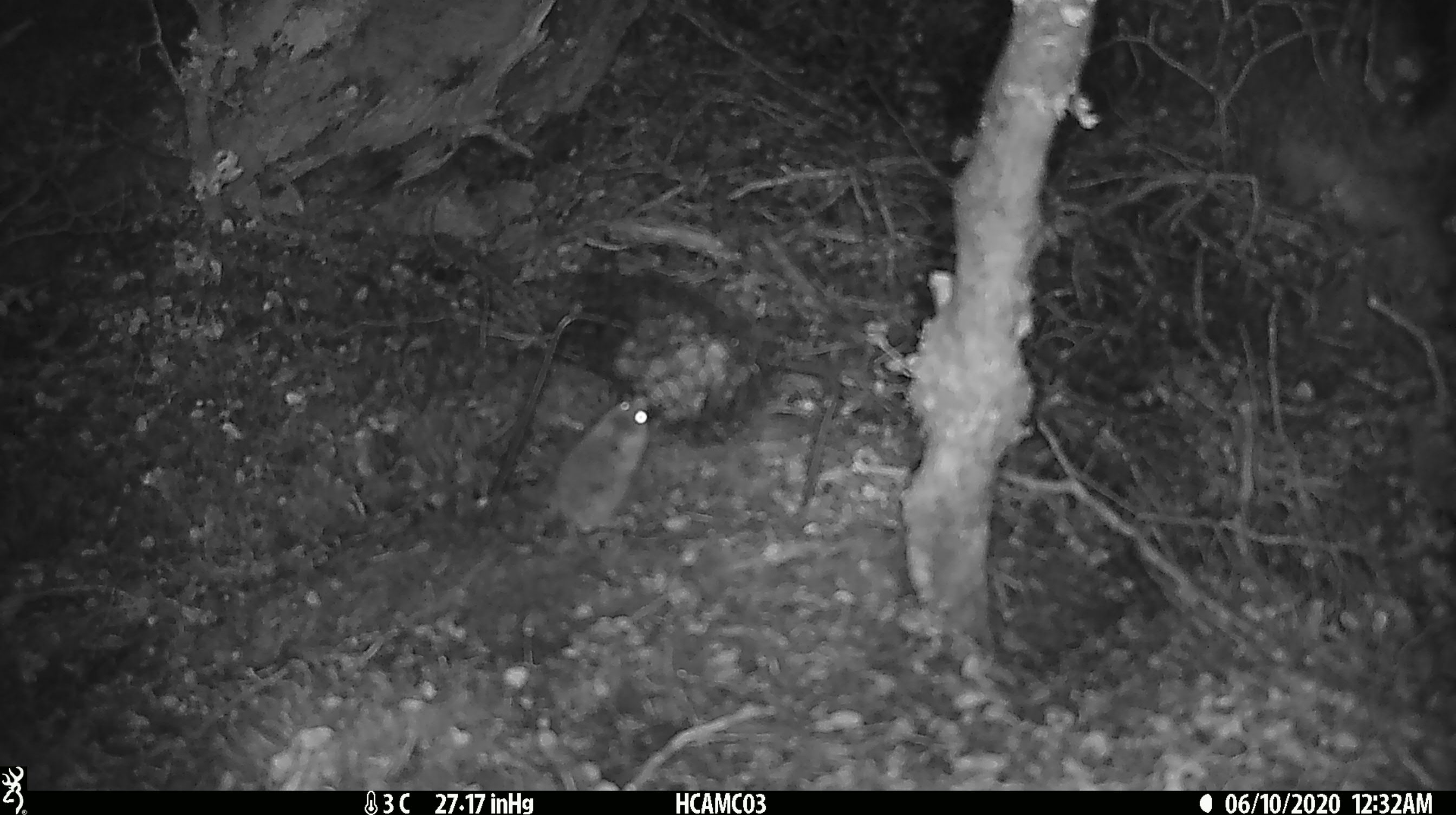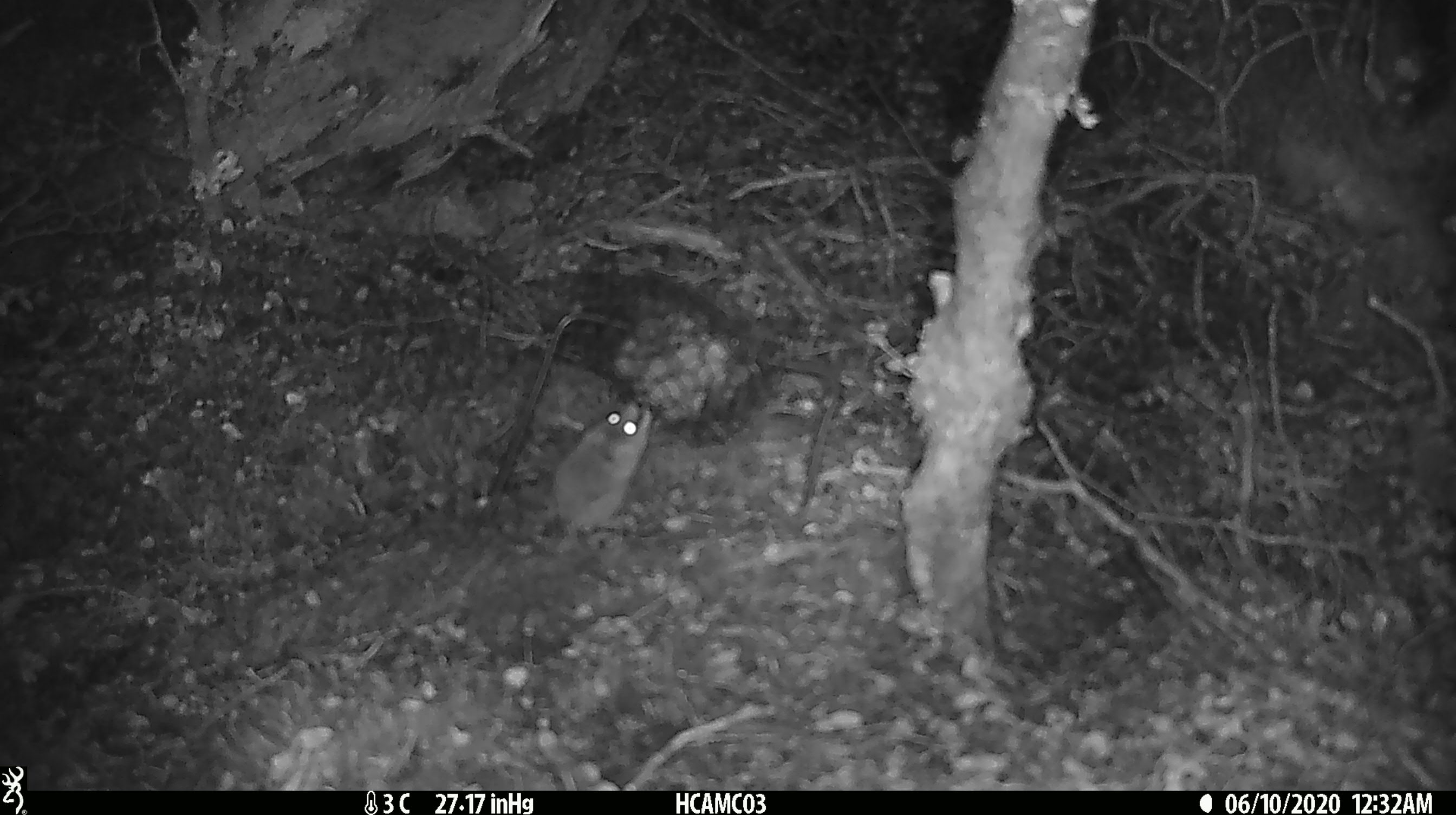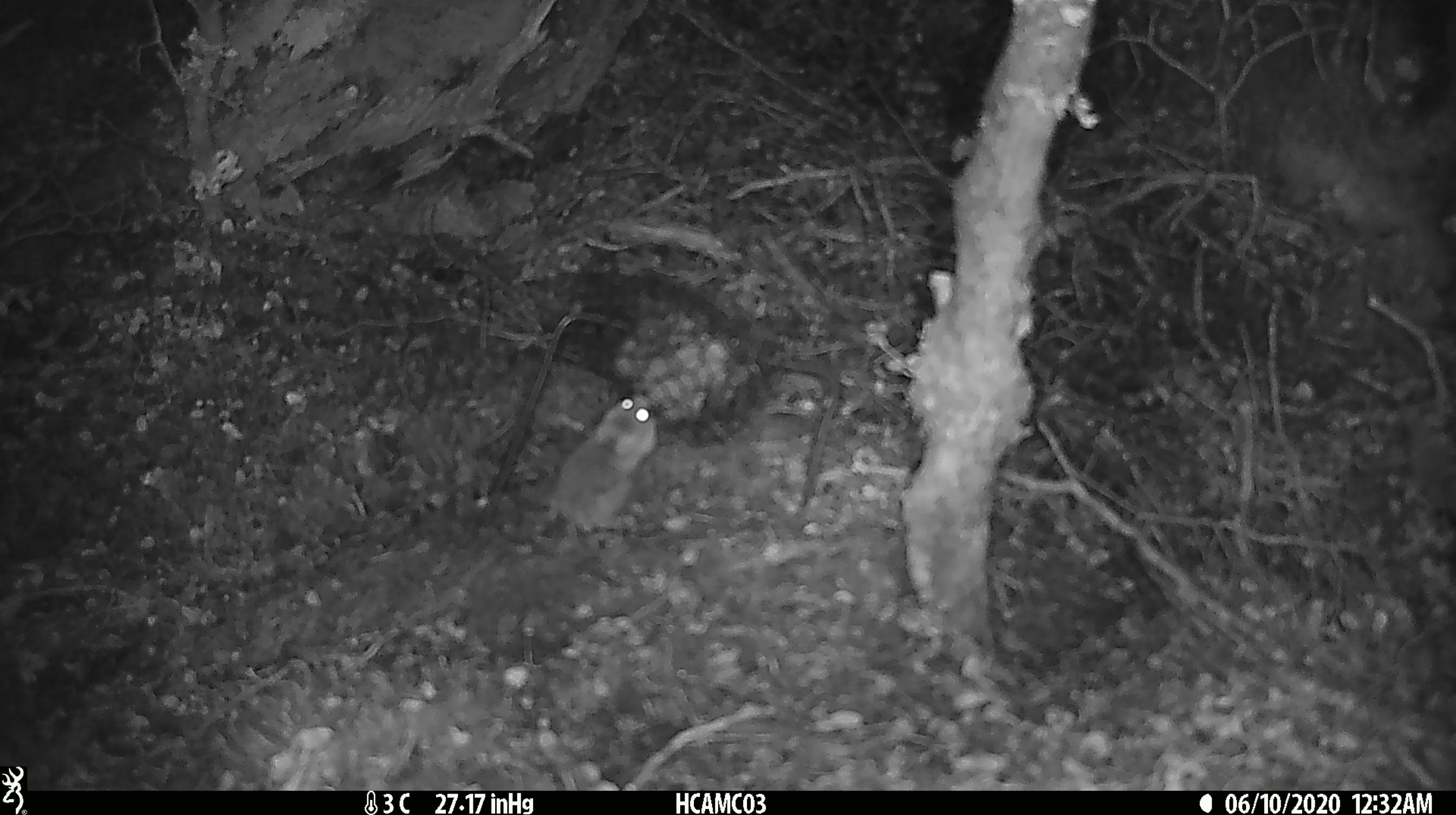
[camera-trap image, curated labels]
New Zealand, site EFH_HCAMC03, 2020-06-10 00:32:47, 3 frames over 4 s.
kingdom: Animalia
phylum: Chordata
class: Mammalia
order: Rodentia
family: Muridae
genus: Mus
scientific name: Mus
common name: mouse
Mouse (Mus).